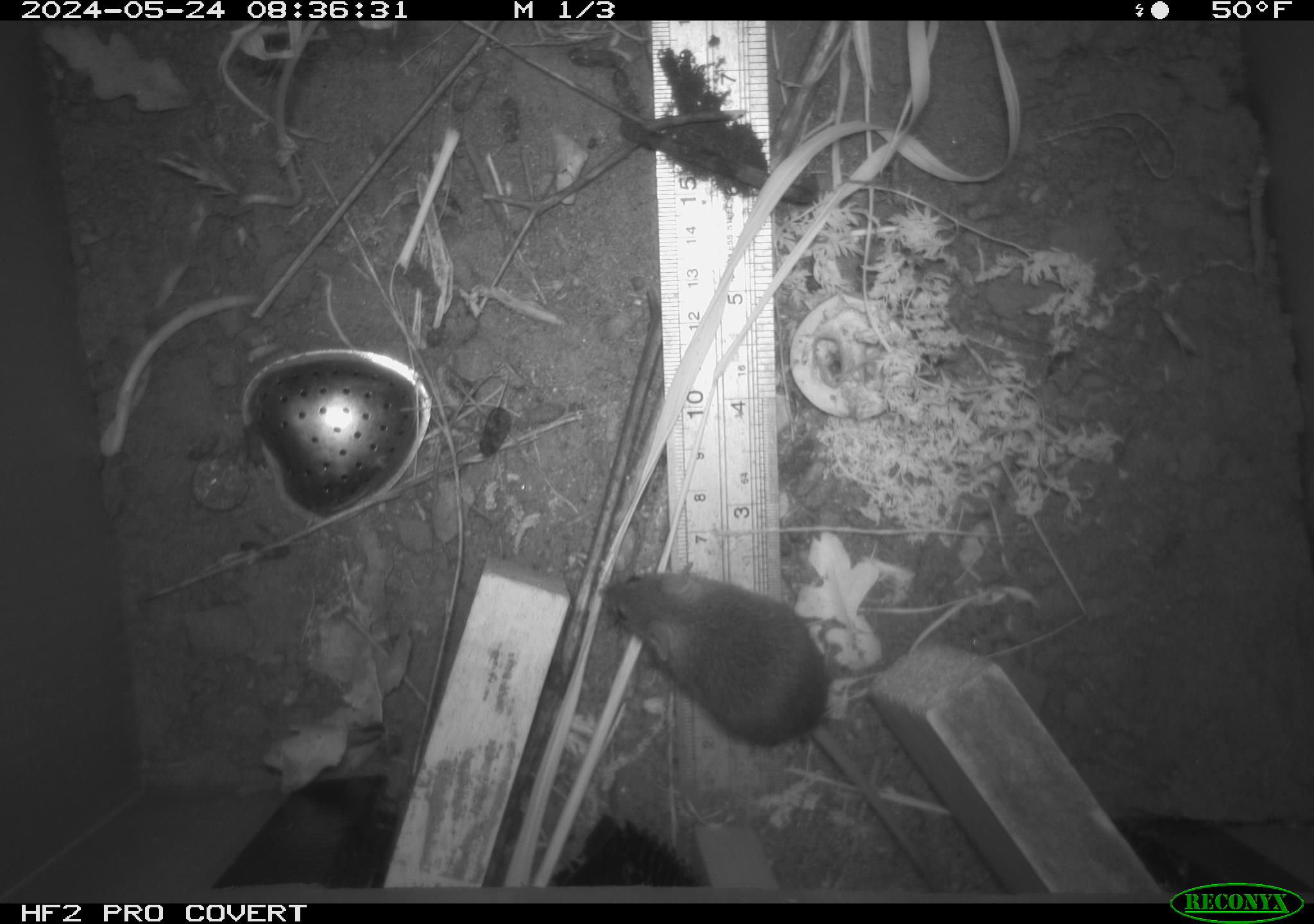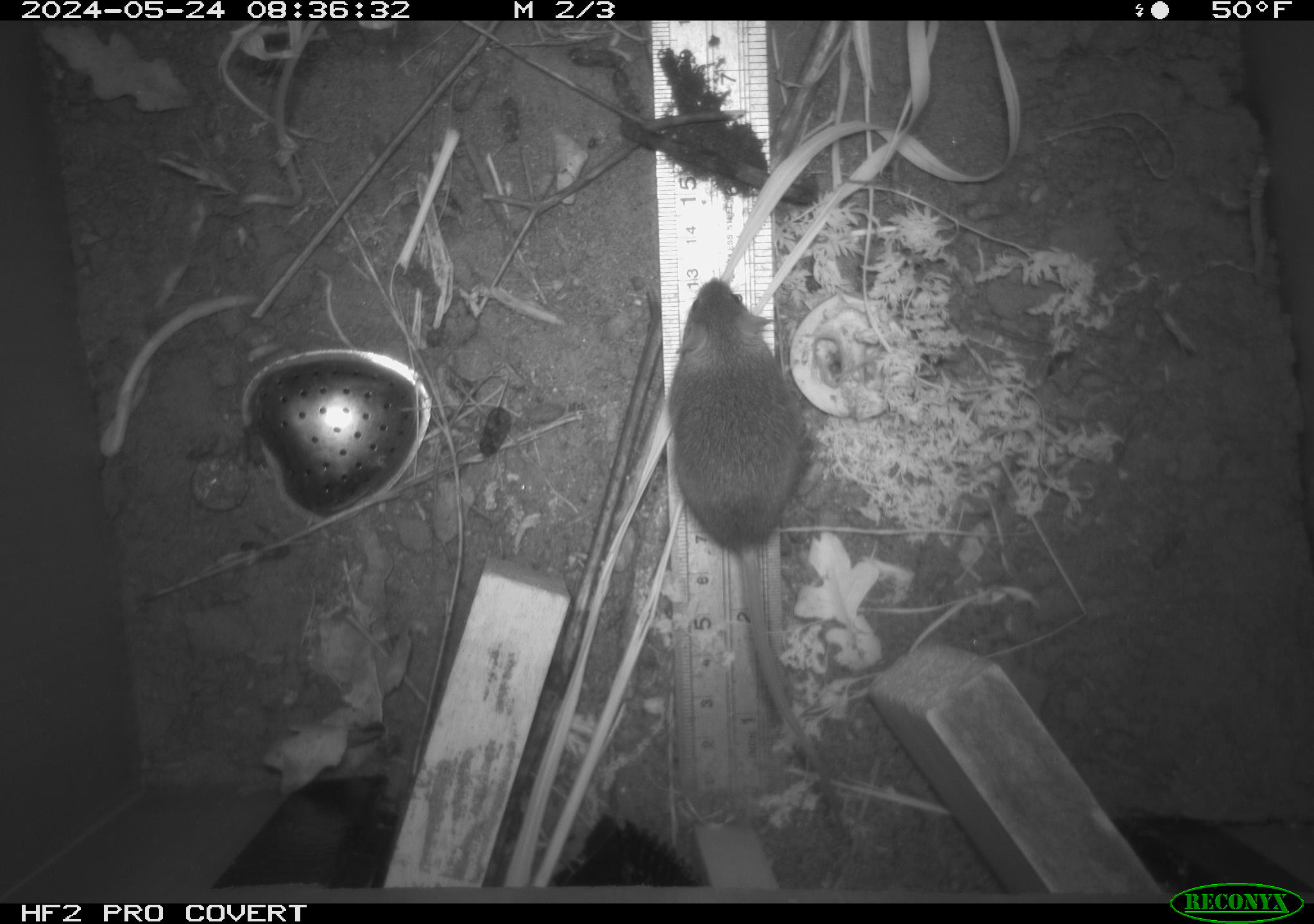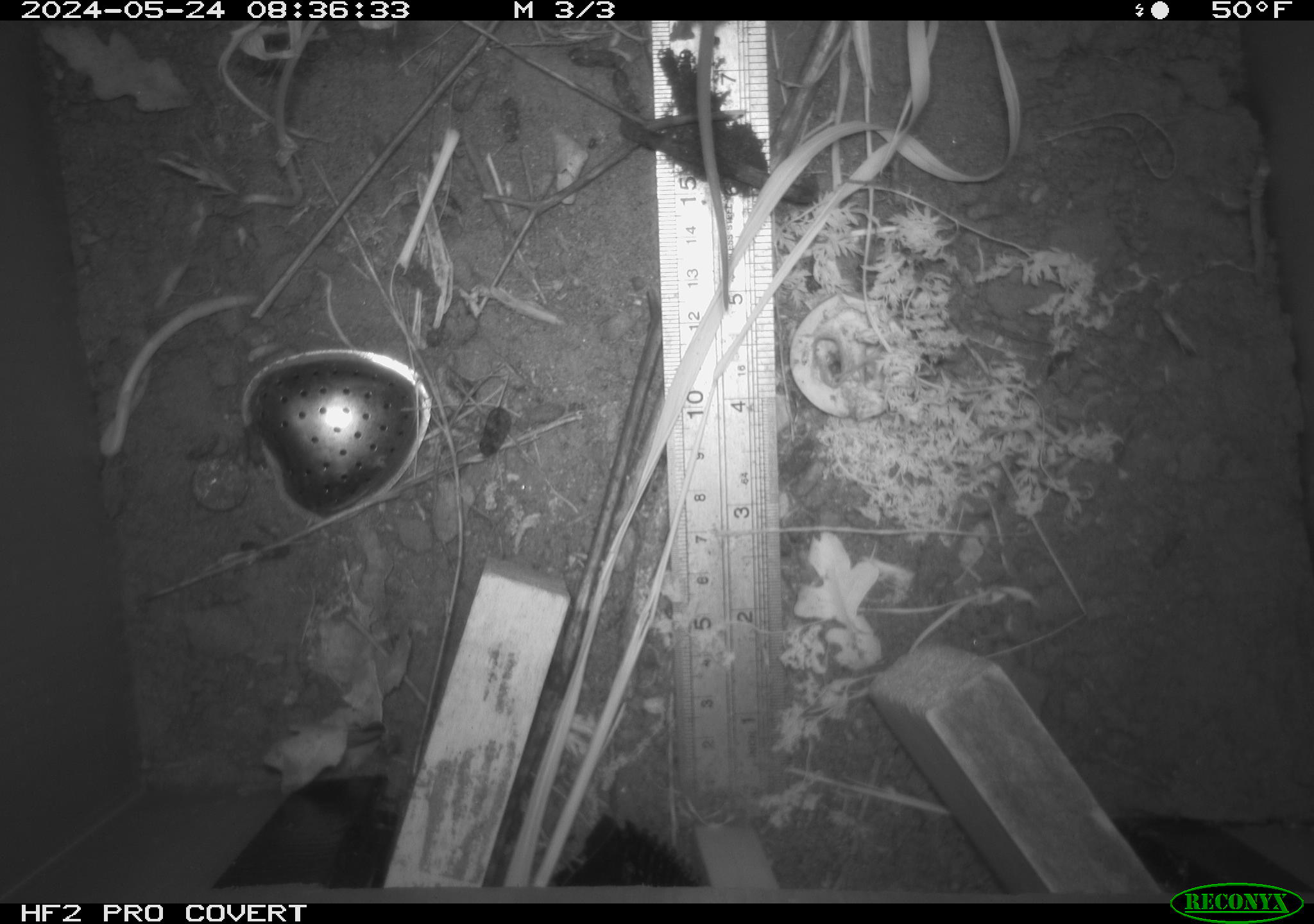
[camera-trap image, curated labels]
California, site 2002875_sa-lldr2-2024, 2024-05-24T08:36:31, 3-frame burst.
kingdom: Animalia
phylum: Chordata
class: Mammalia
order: Rodentia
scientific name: Rodentia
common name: mouse species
Mouse species (Rodentia).